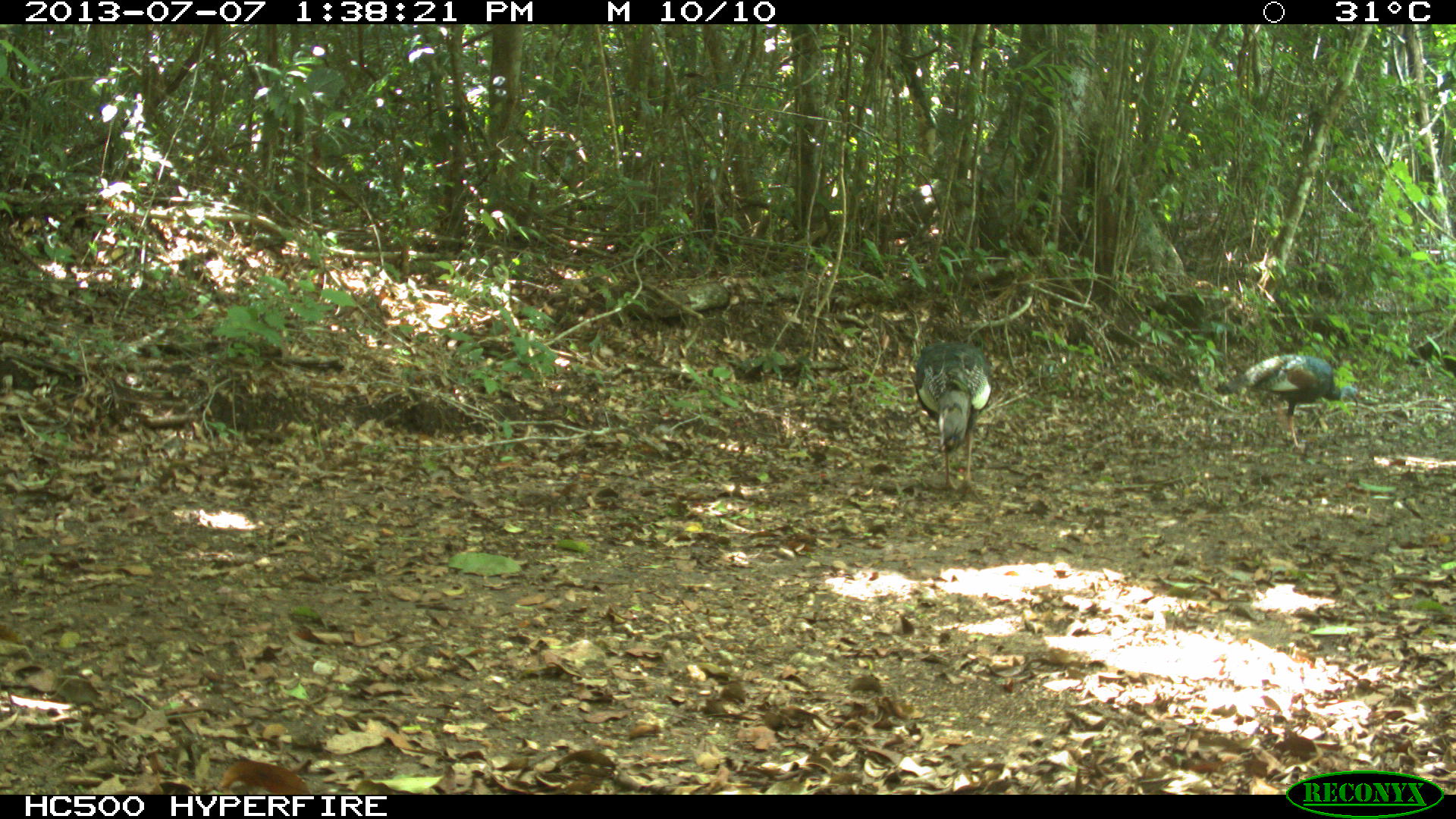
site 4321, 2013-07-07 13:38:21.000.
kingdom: Animalia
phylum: Chordata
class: Aves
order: Galliformes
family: Phasianidae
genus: Meleagris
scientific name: Meleagris ocellata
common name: ocellated turkey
Meleagris ocellata (ocellated turkey), count 2.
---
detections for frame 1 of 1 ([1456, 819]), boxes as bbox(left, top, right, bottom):
meleagris ocellata: bbox(1215, 353, 1359, 447); bbox(914, 339, 992, 503)